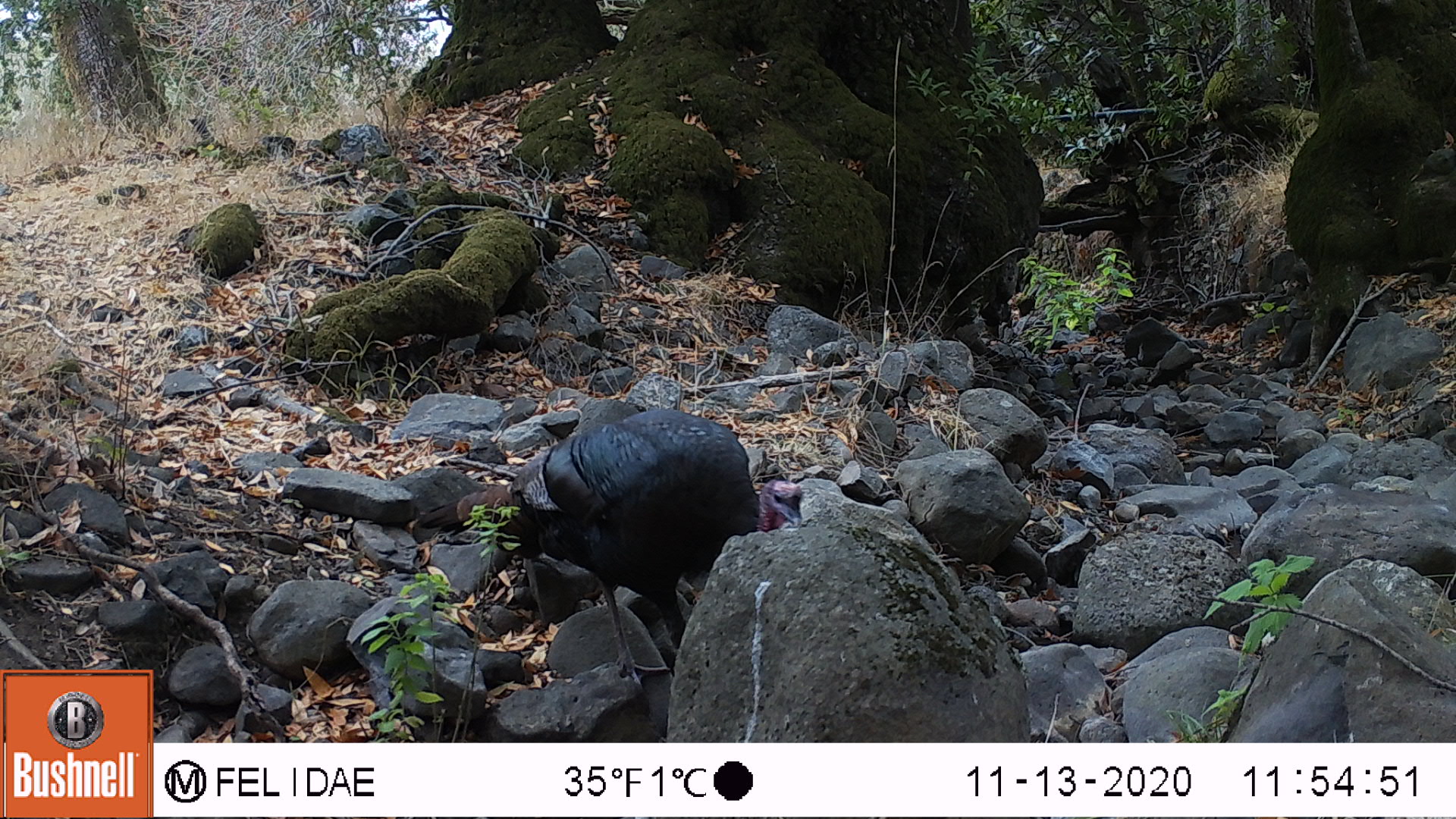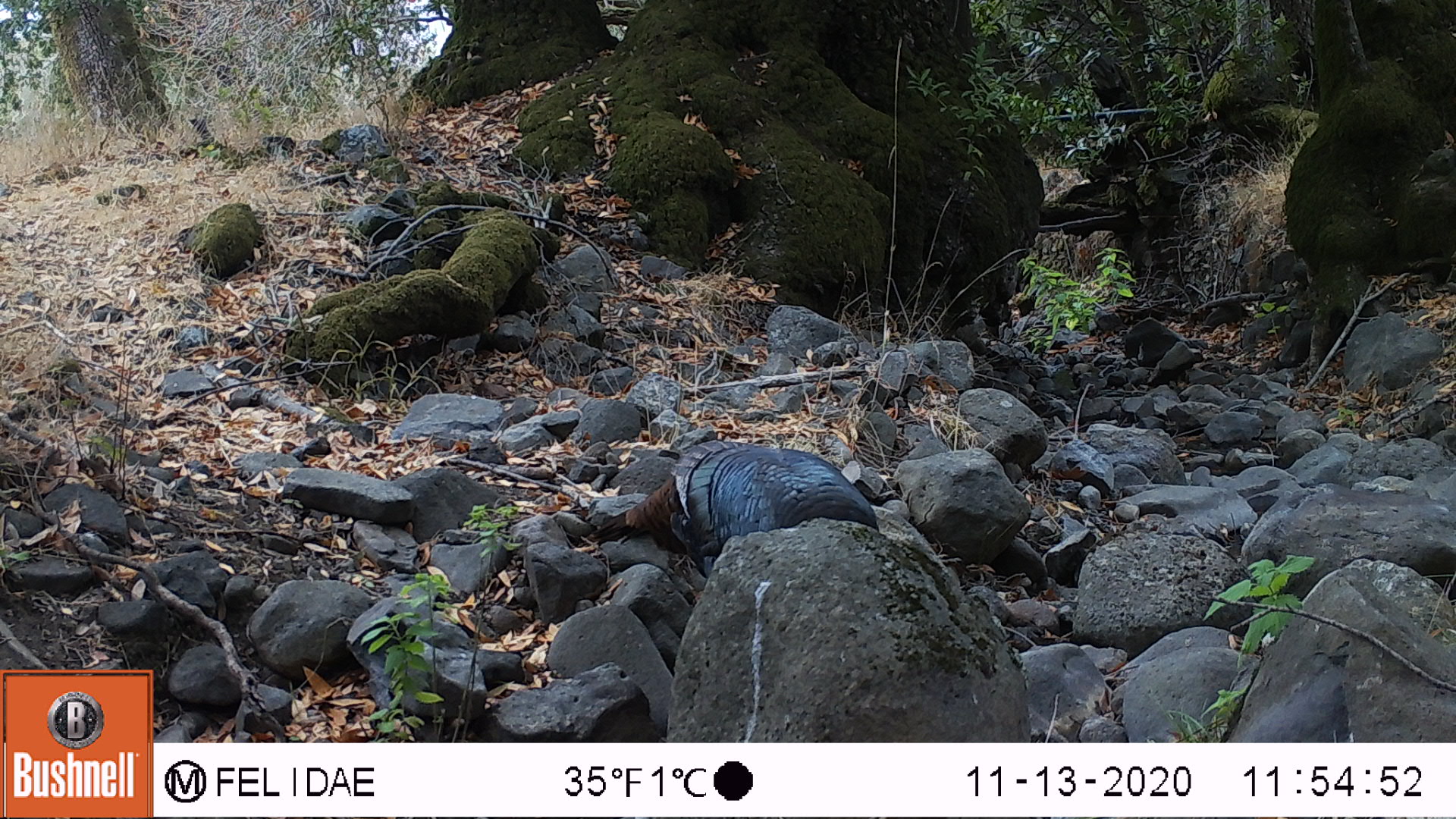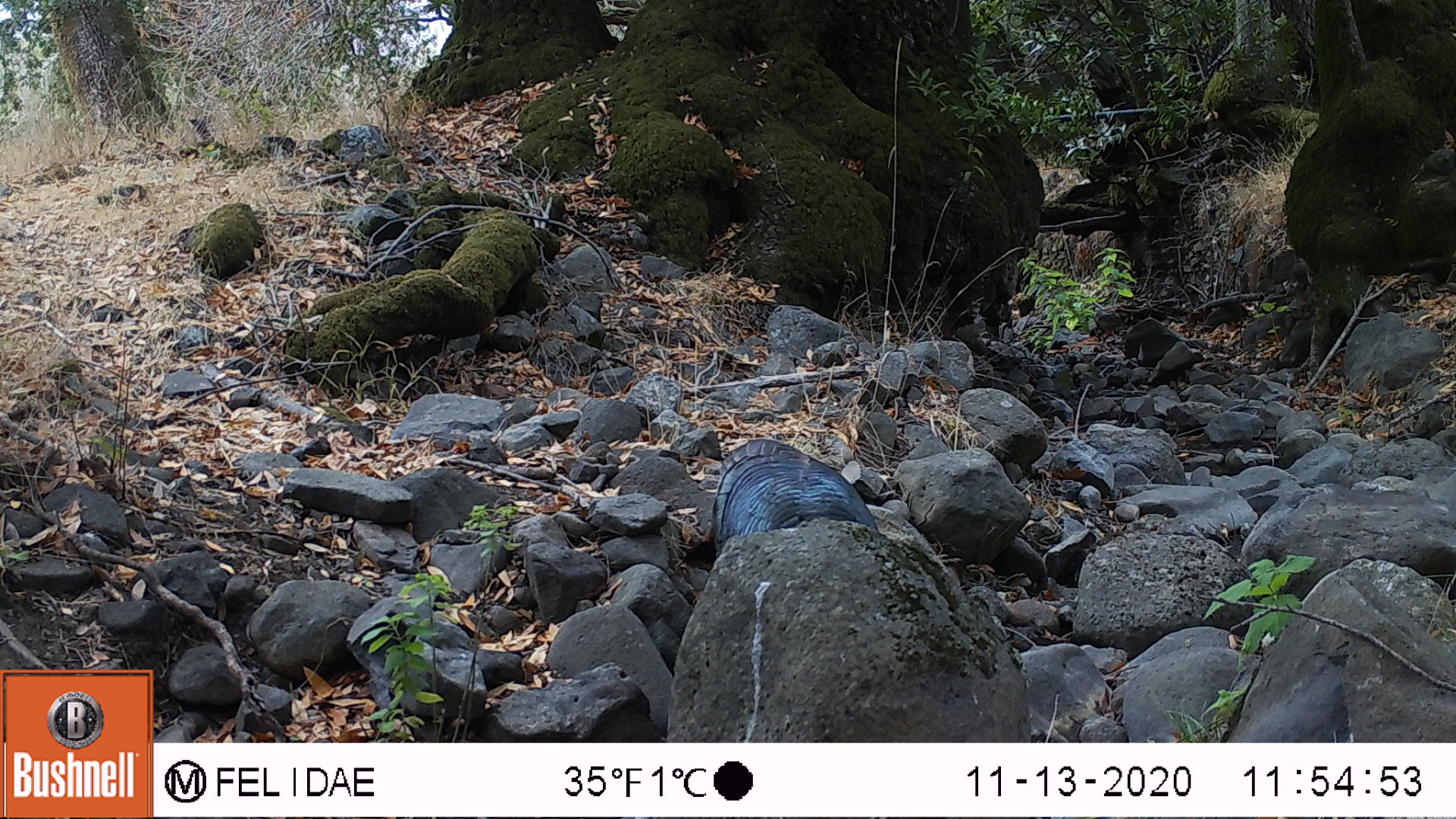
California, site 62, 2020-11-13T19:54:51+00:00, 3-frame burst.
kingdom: Animalia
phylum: Chordata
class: Aves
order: Galliformes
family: Phasianidae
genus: Meleagris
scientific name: Meleagris gallopavo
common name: turkey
Turkey (Meleagris gallopavo).